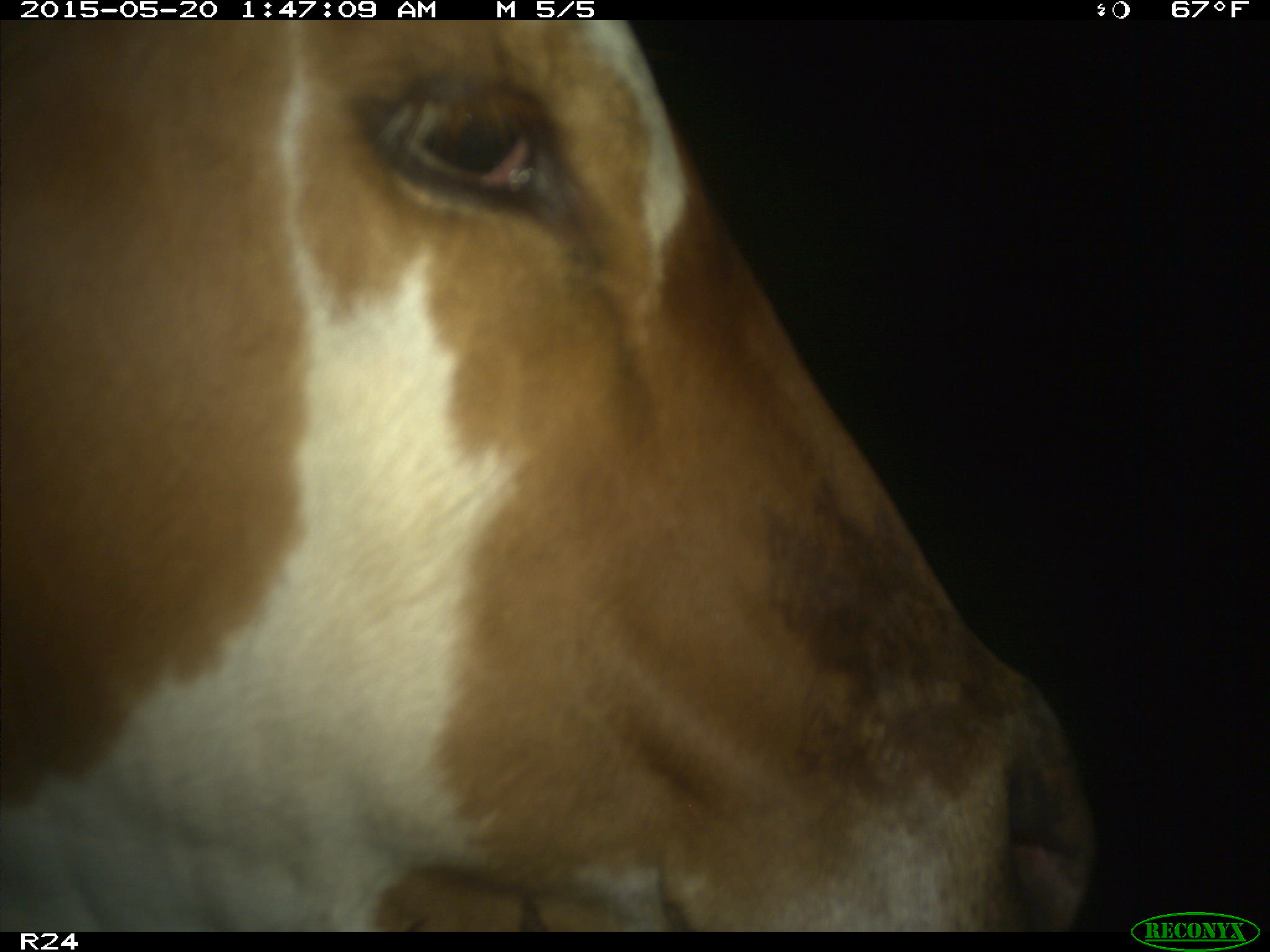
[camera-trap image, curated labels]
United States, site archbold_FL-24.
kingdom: Animalia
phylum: Chordata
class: Mammalia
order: Artiodactyla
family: Bovidae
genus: Bos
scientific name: Bos taurus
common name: domestic cow